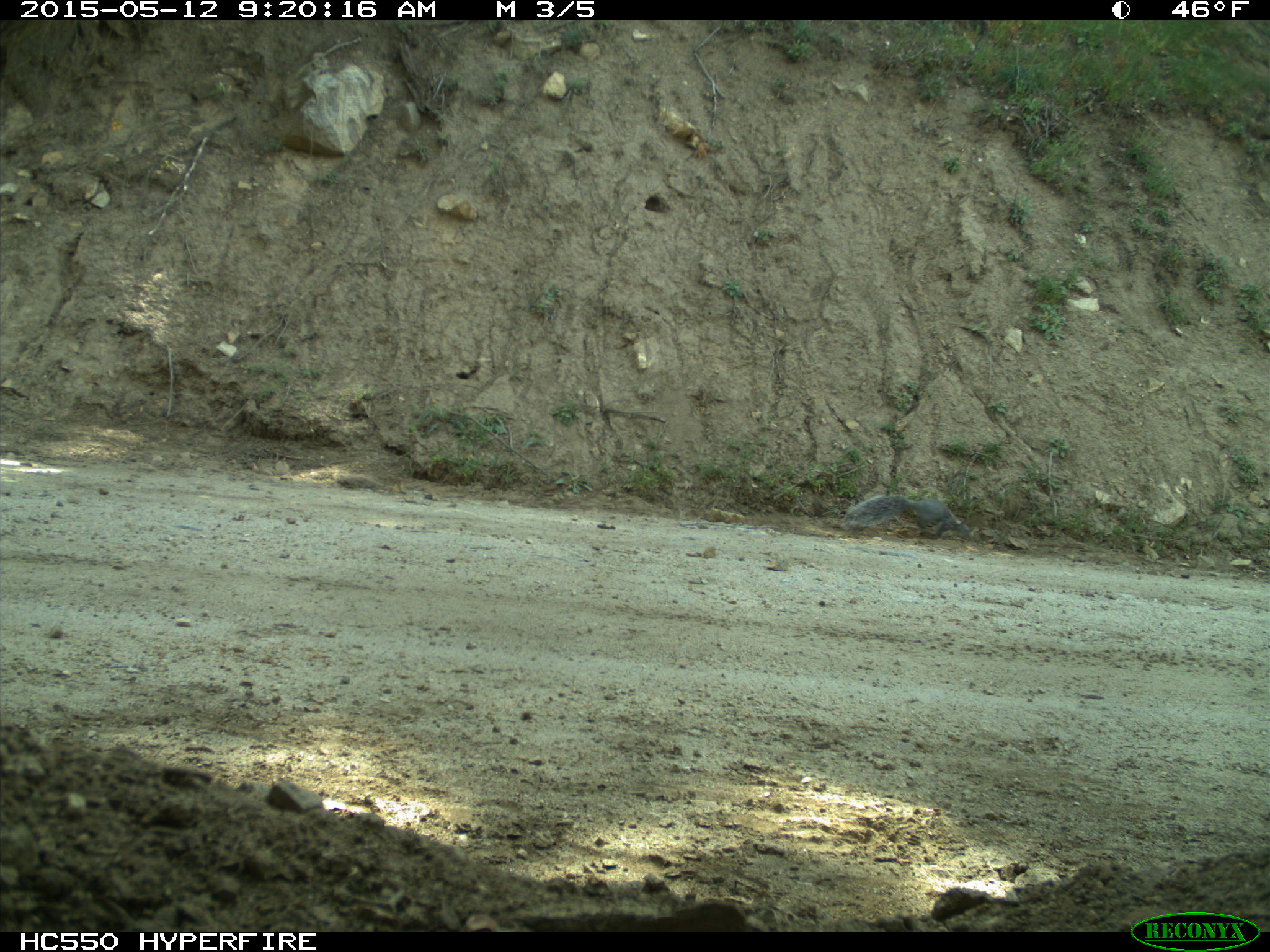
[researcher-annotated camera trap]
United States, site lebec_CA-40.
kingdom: Animalia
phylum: Chordata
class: Mammalia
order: Rodentia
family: Sciuridae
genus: Sciurus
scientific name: Sciurus carolinensis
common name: eastern gray squirrel